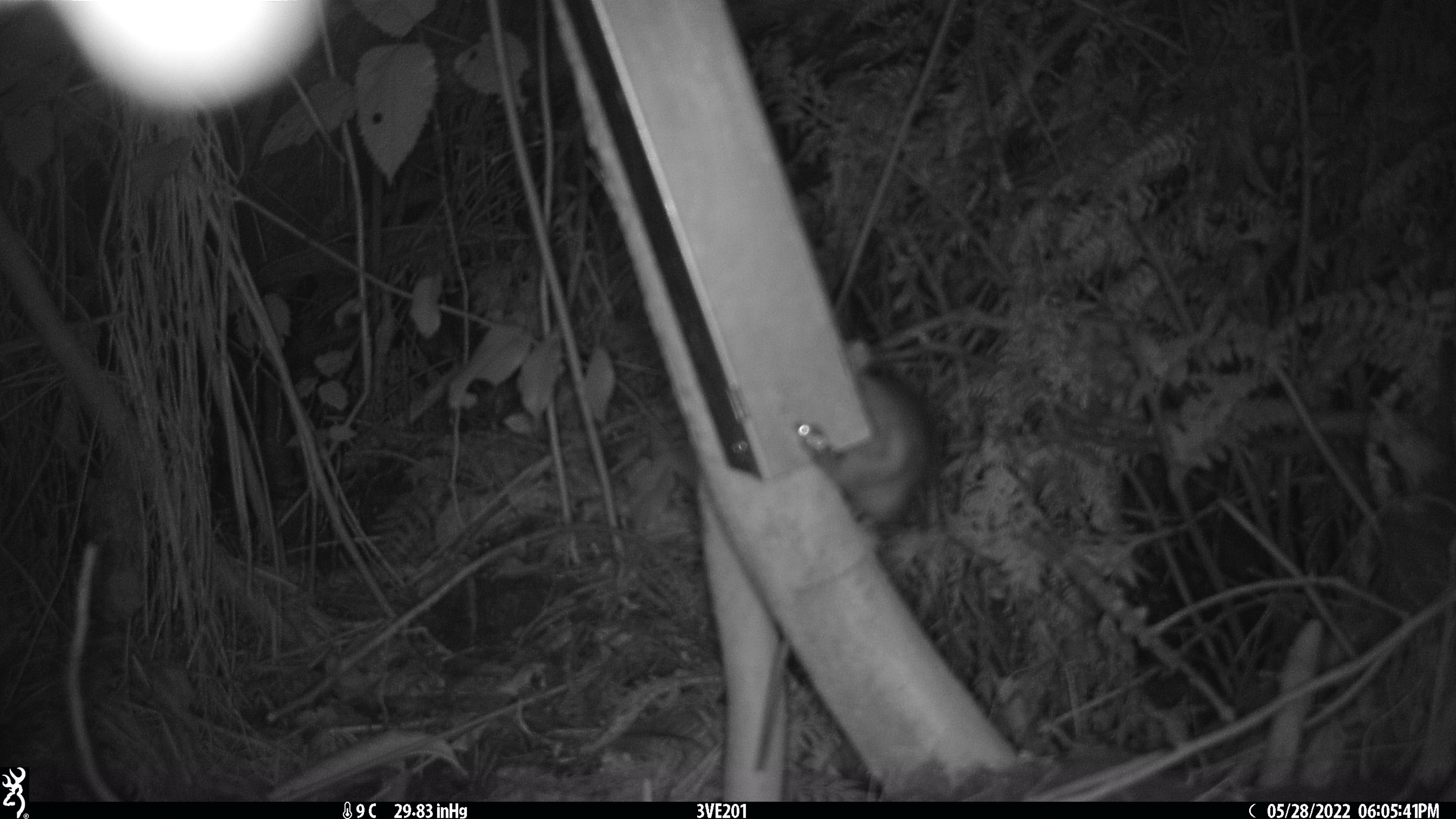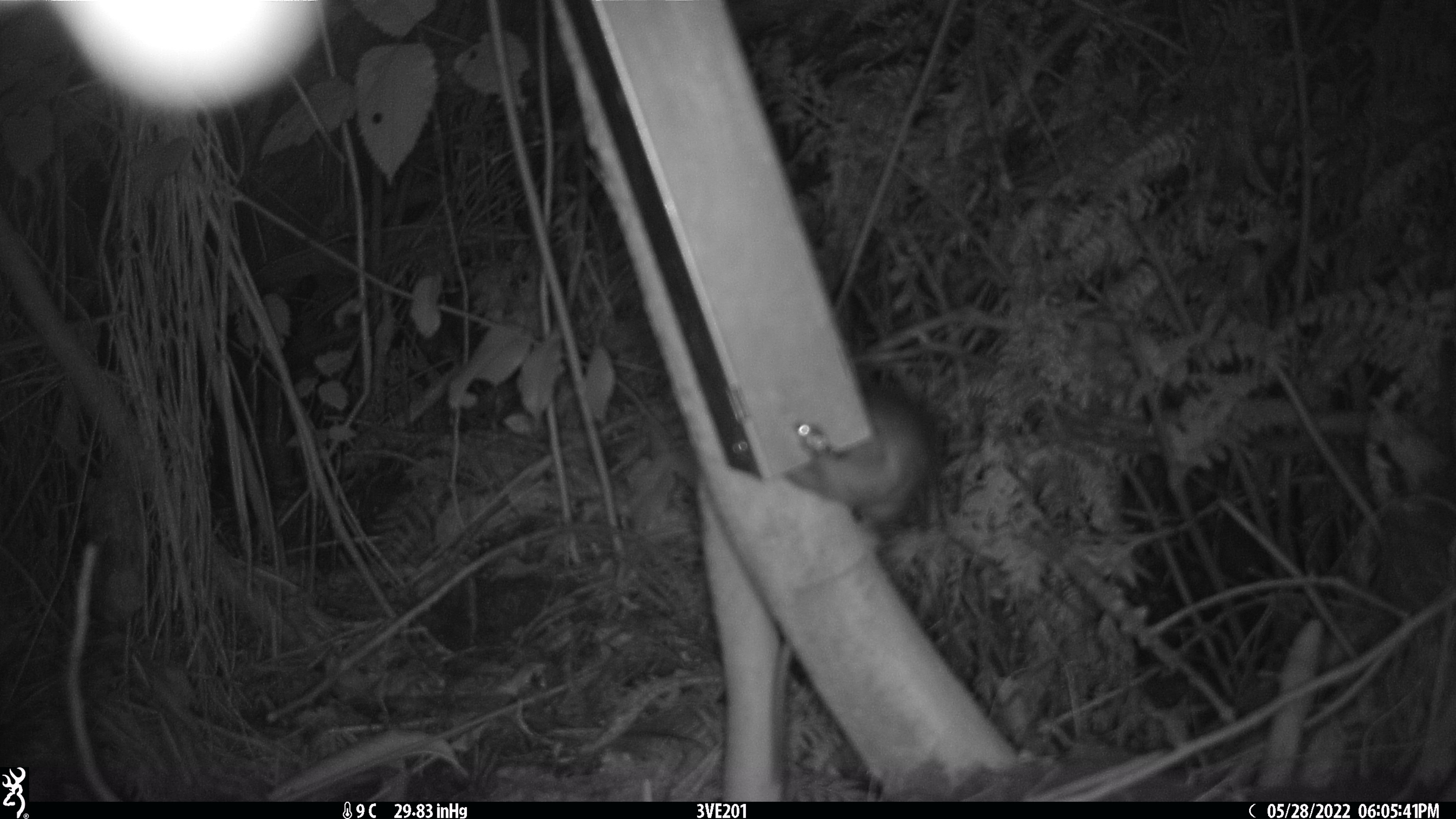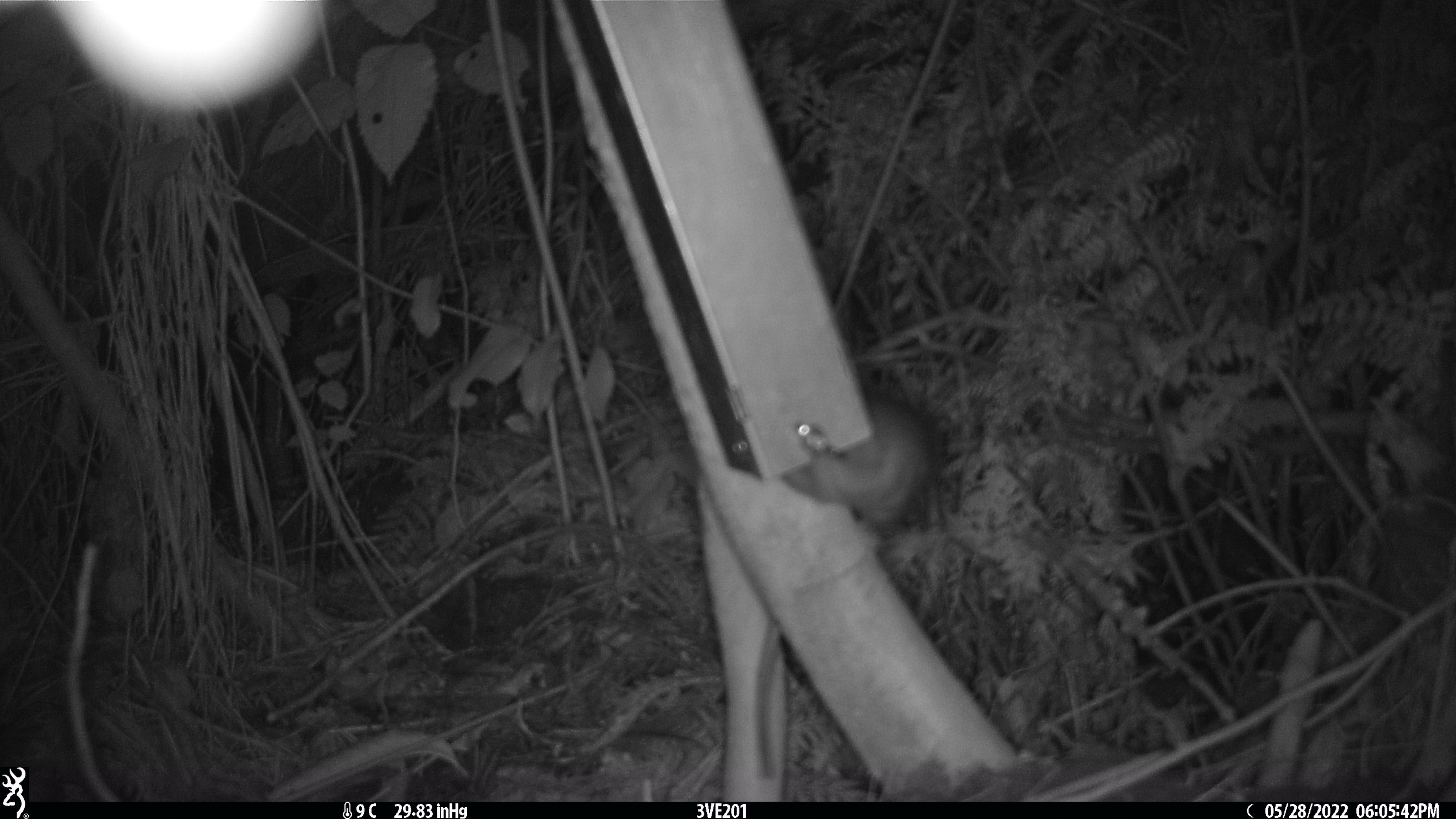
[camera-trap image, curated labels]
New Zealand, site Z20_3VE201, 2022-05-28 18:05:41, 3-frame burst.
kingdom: Animalia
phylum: Chordata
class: Mammalia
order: Rodentia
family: Muridae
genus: Rattus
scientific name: Rattus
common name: rat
Rat (Rattus).